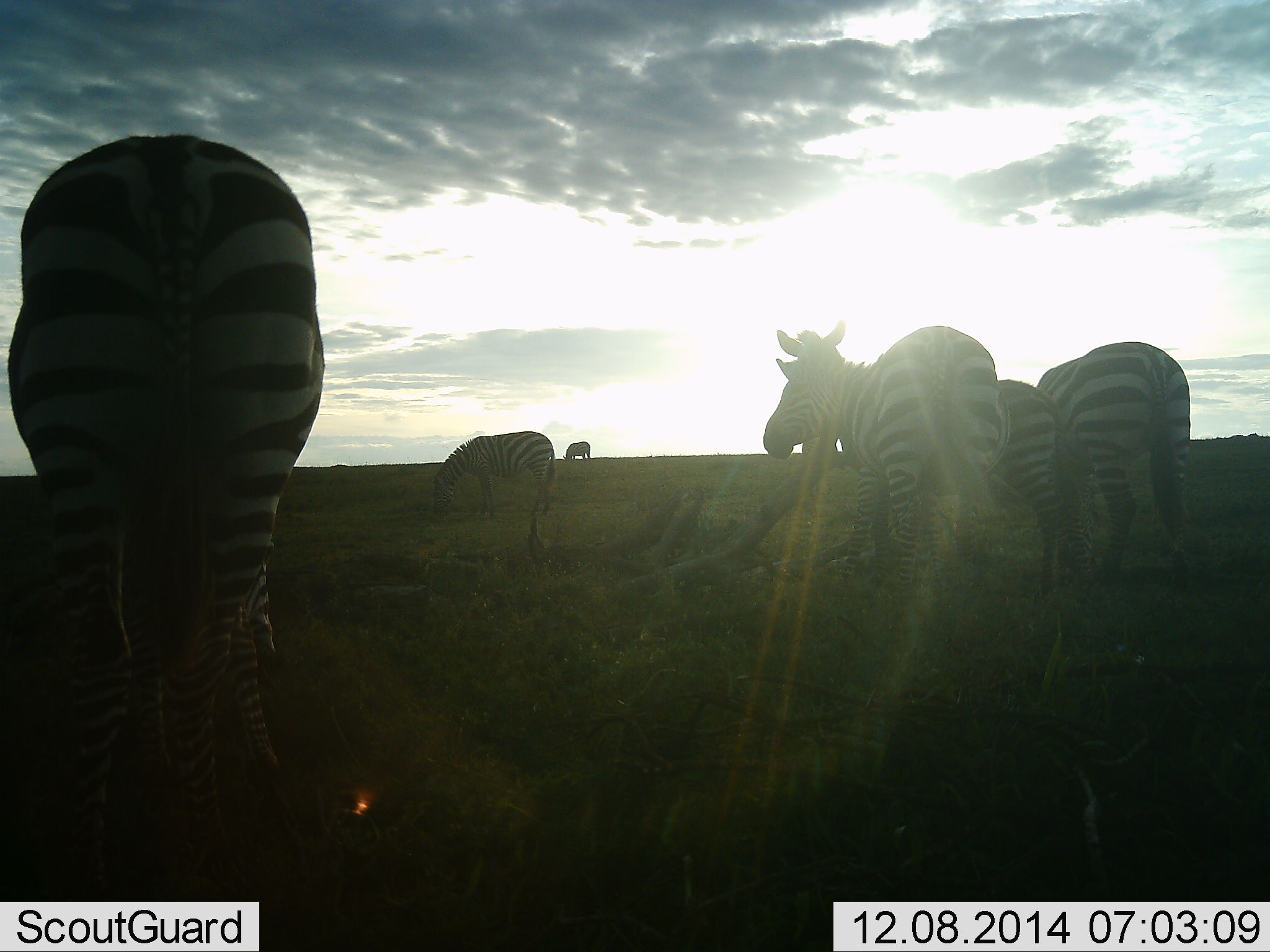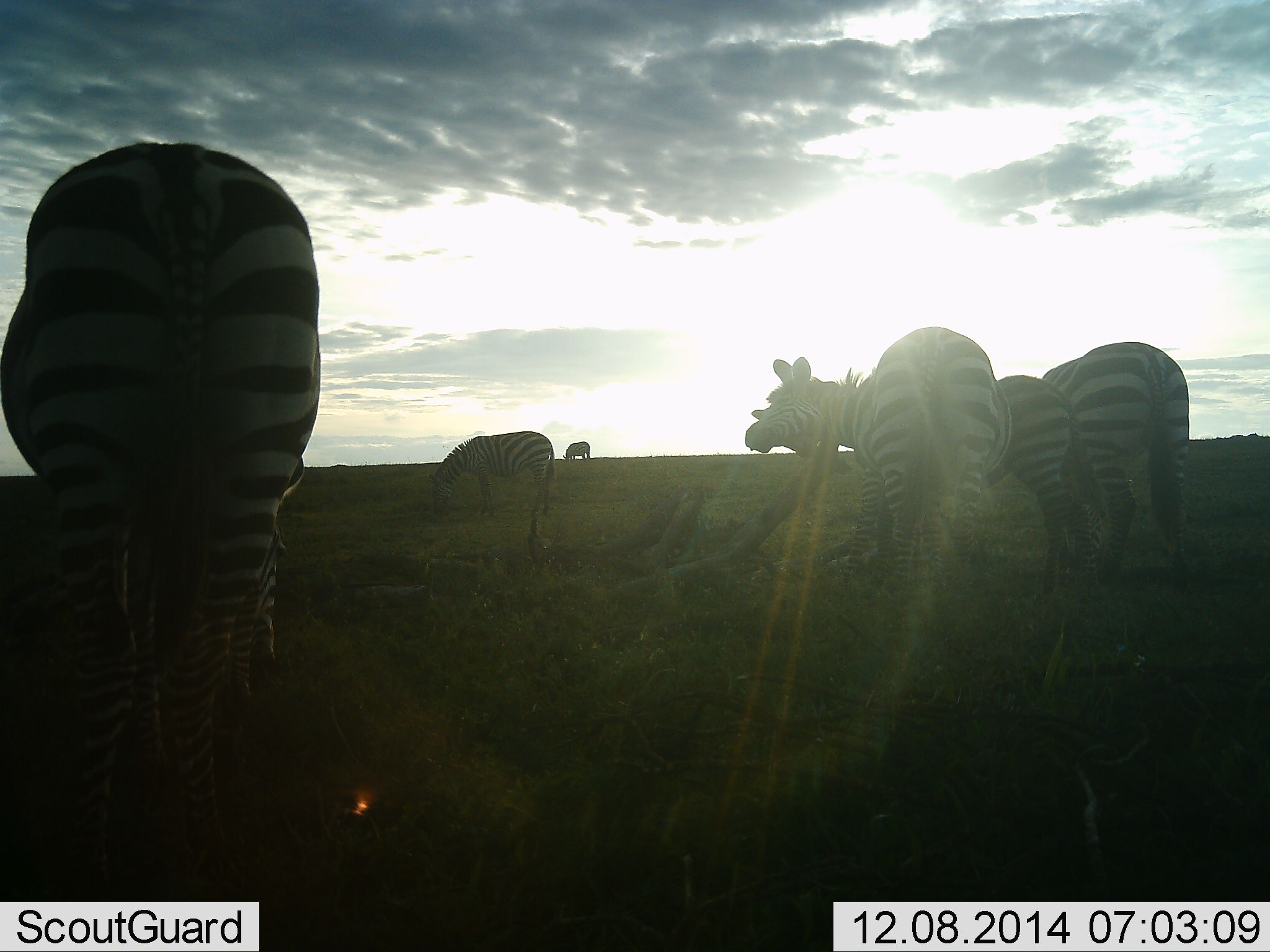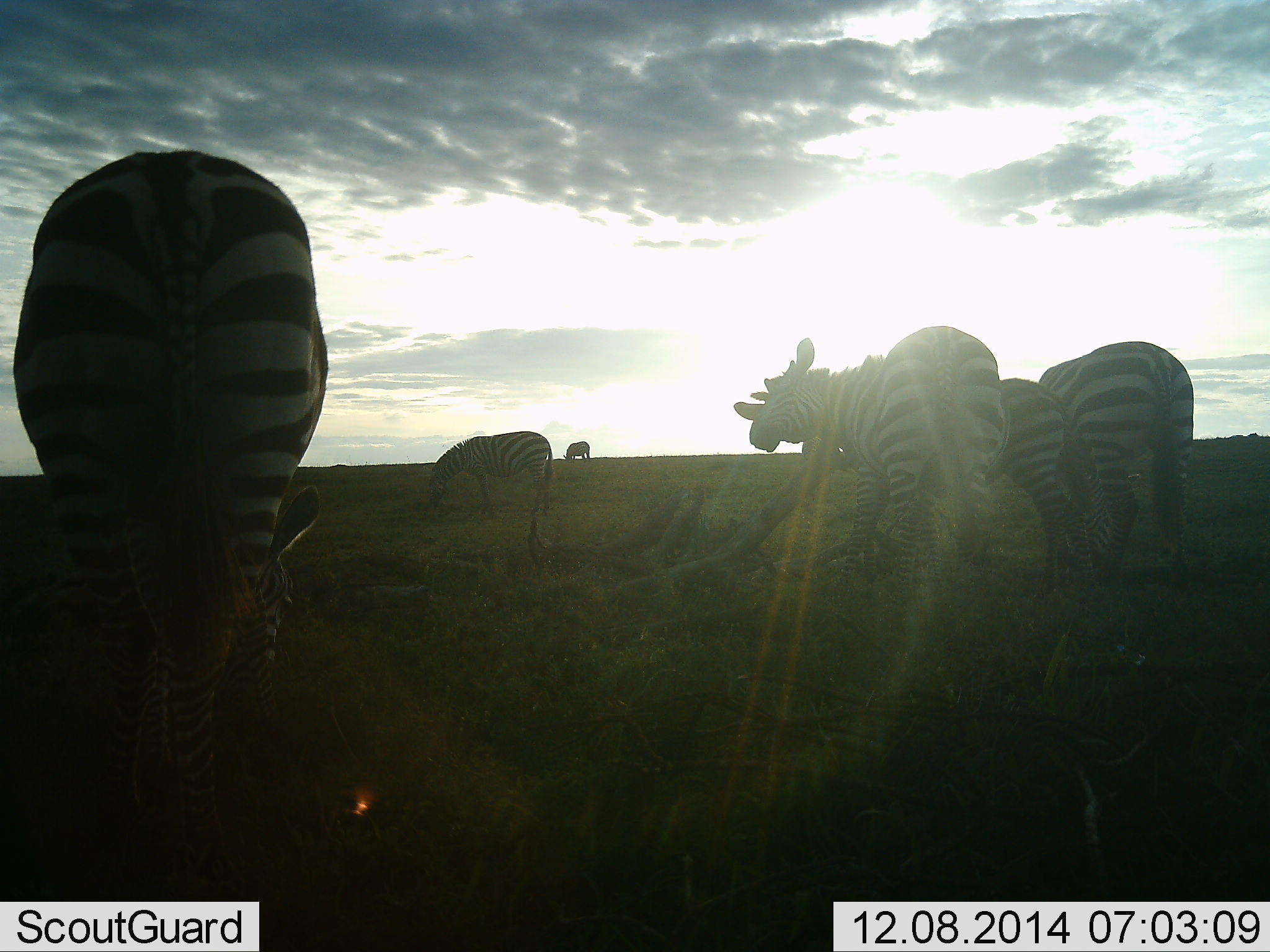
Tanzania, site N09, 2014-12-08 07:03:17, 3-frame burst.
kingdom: Animalia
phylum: Chordata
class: Mammalia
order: Perissodactyla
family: Equidae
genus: Equus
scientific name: Equus quagga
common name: plains zebra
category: zebra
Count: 6.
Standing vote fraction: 90%.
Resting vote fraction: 0%.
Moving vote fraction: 10%.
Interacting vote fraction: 10%.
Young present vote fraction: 30%.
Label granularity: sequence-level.